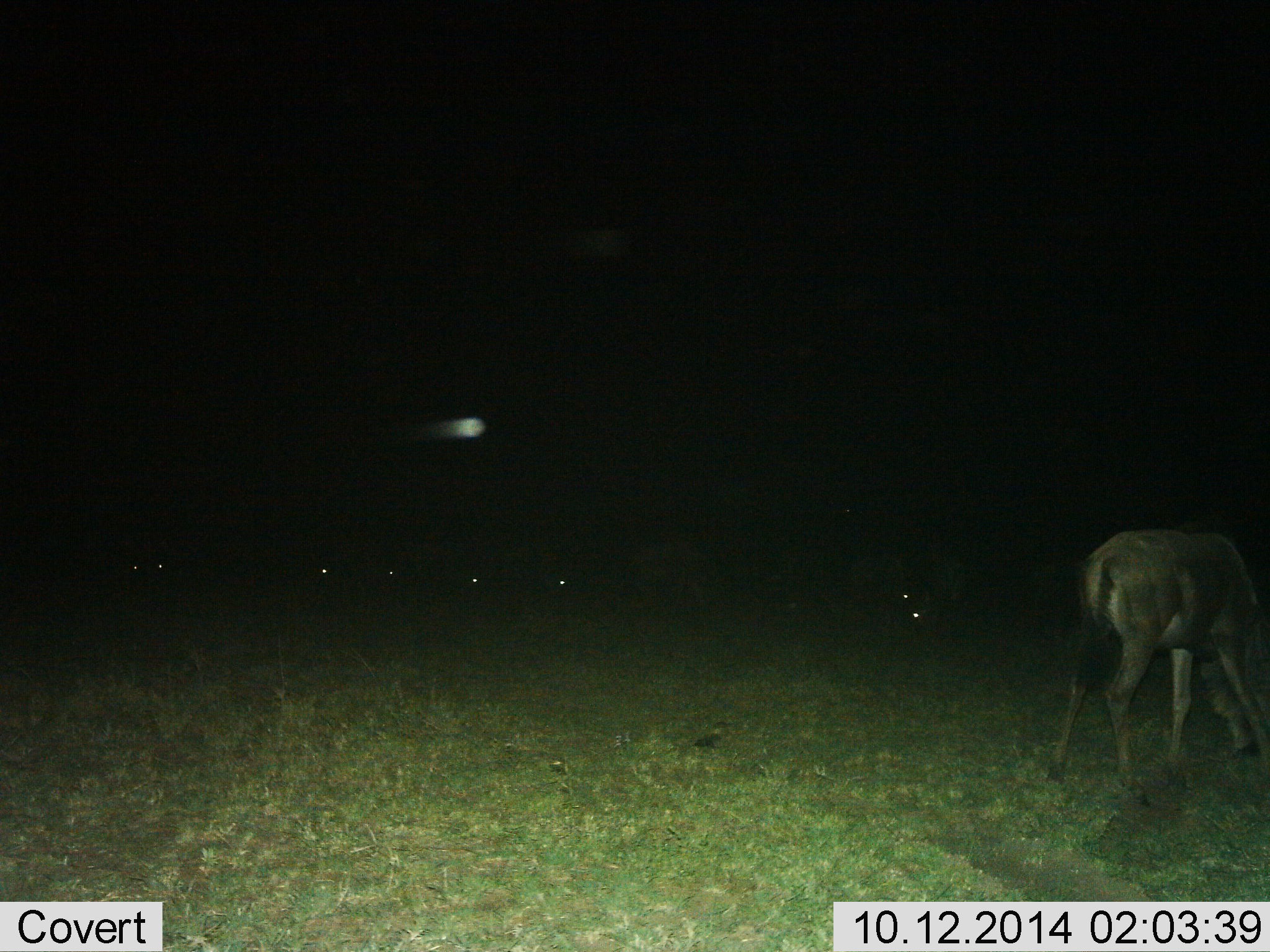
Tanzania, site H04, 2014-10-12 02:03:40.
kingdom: Animalia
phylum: Chordata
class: Mammalia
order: Artiodactyla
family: Bovidae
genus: Connochaetes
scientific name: Connochaetes taurinus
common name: blue wildebeest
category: wildebeest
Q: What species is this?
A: Wildebeest (blue wildebeest) (Connochaetes taurinus).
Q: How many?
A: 10.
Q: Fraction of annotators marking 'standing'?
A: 60%.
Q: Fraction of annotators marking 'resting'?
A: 20%.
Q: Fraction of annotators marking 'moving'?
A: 0%.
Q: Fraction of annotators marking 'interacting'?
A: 0%.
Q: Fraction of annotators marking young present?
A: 10%.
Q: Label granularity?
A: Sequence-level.